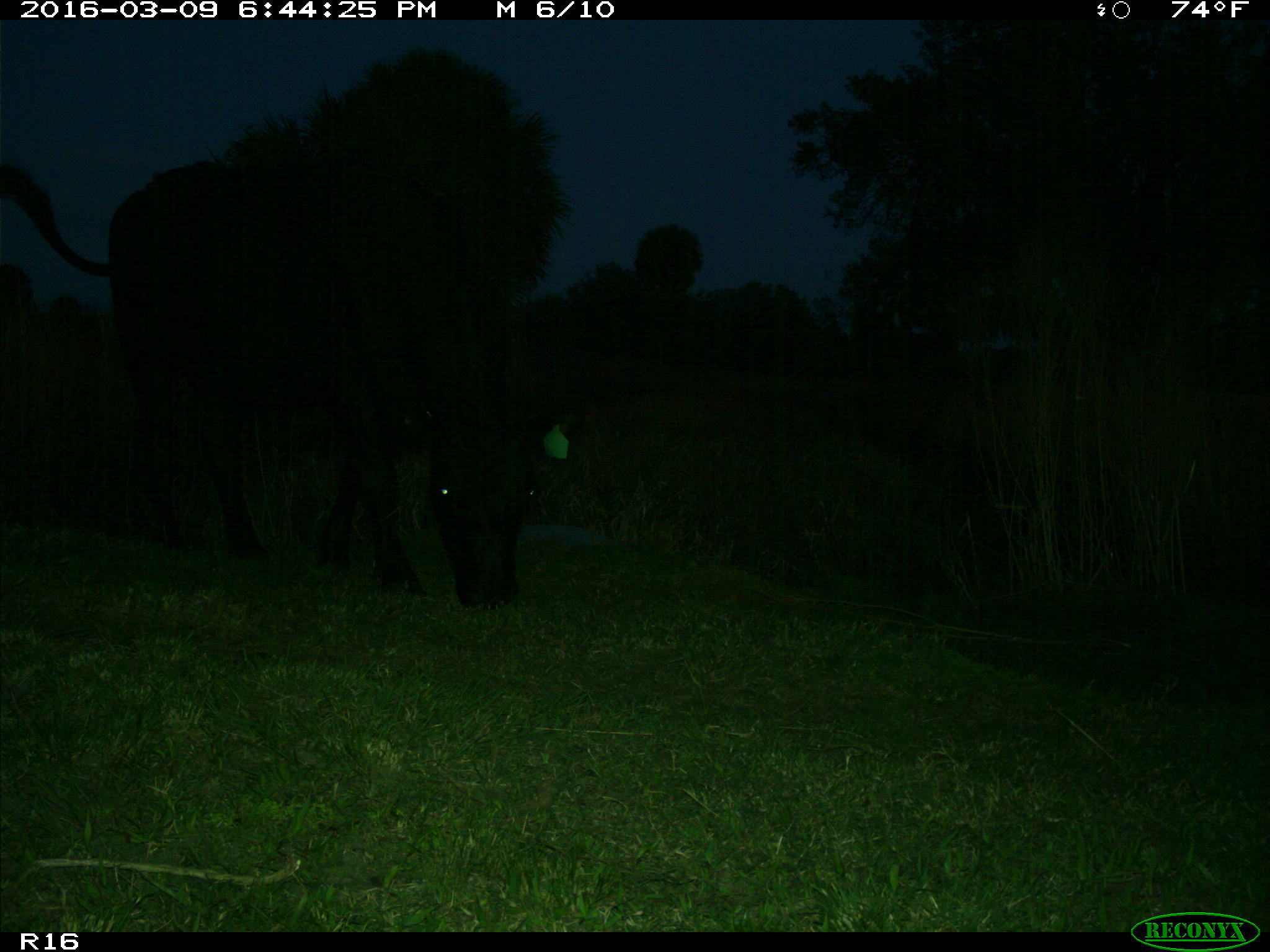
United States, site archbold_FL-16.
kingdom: Animalia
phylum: Chordata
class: Mammalia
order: Artiodactyla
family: Bovidae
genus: Bos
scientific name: Bos taurus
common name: domestic cow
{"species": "Bos taurus (domestic cow)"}